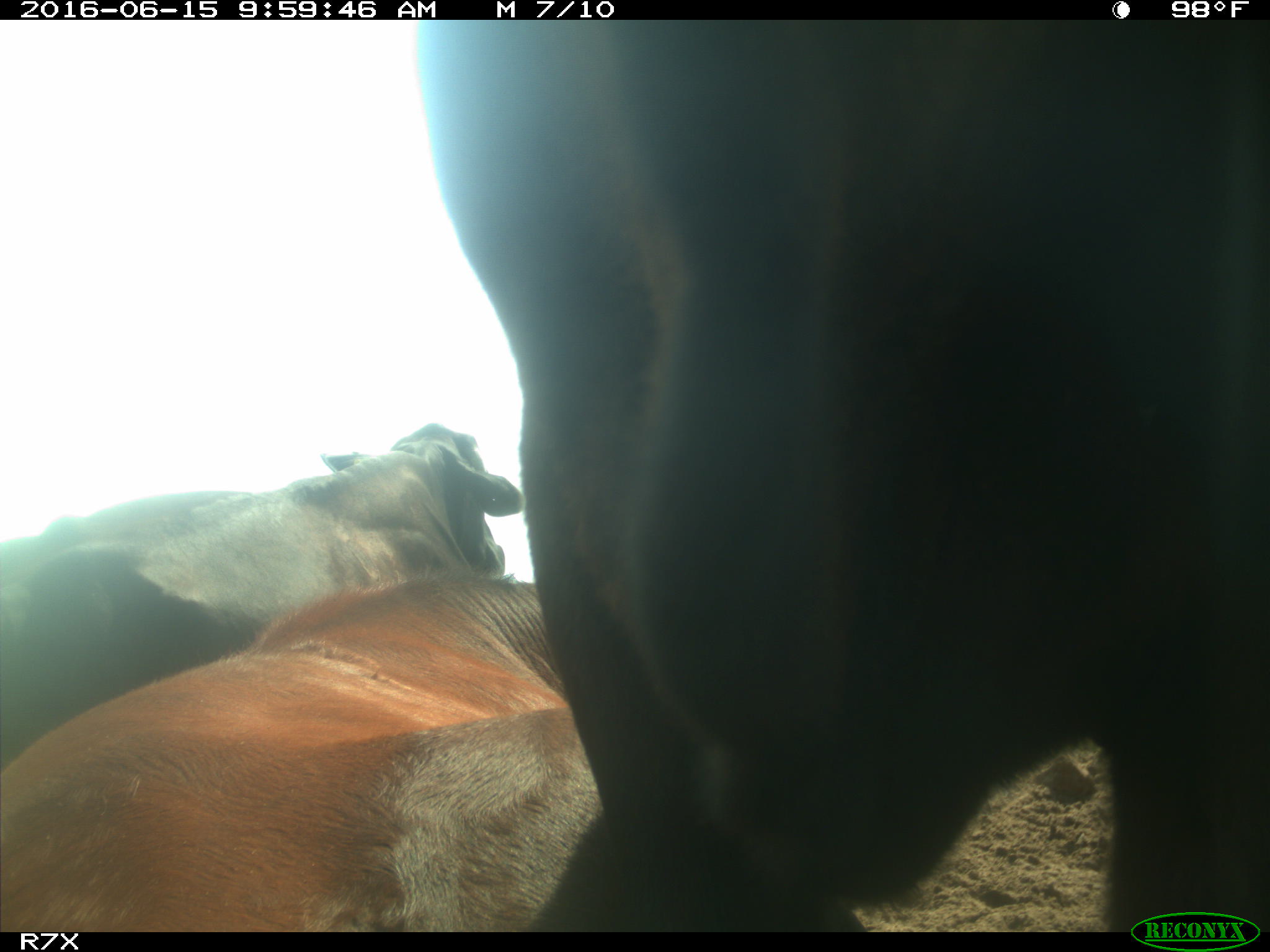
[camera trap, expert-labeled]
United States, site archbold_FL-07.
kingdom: Animalia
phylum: Chordata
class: Mammalia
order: Artiodactyla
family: Bovidae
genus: Bos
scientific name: Bos taurus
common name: domestic cow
Bos taurus (domestic cow).